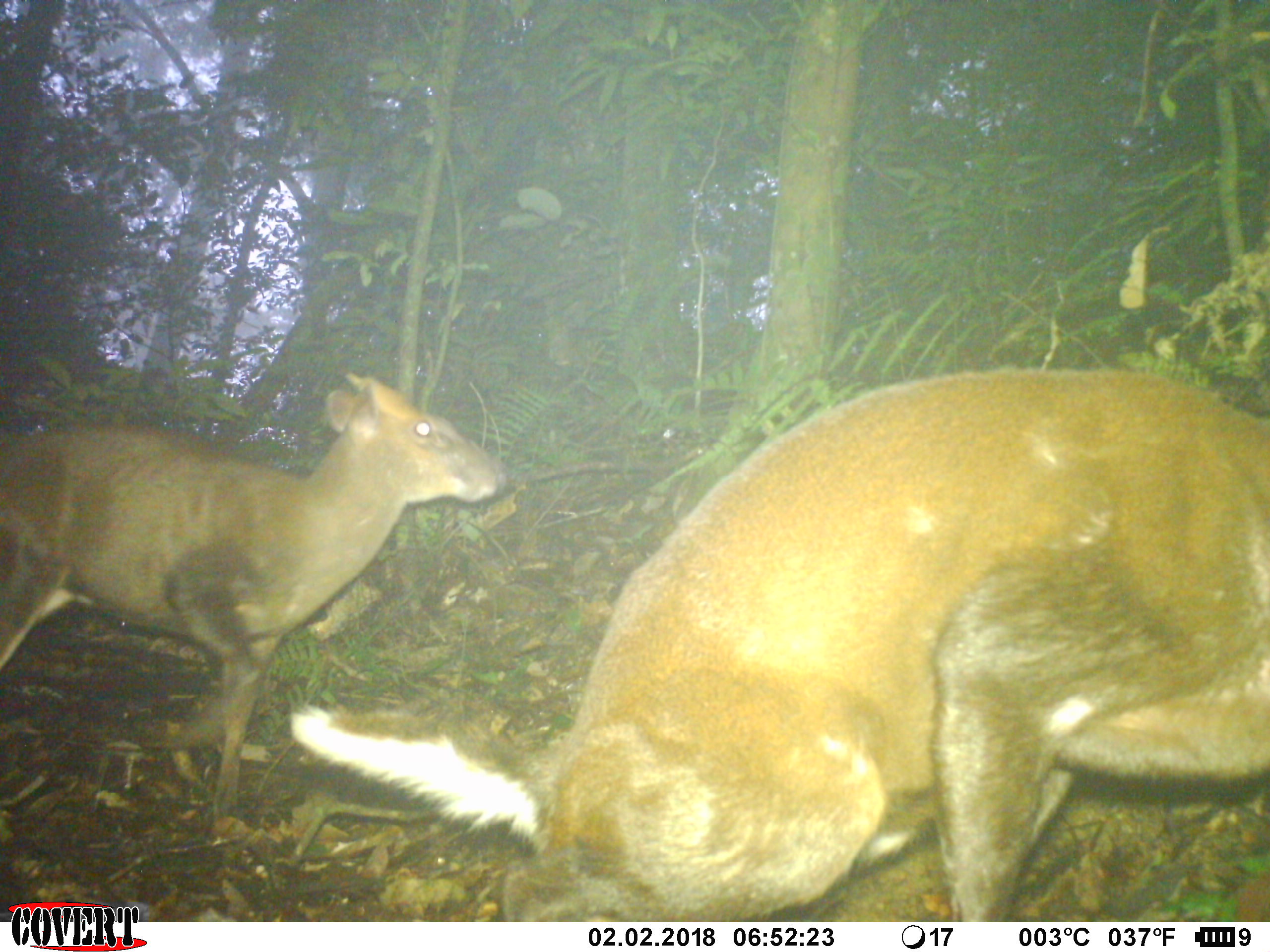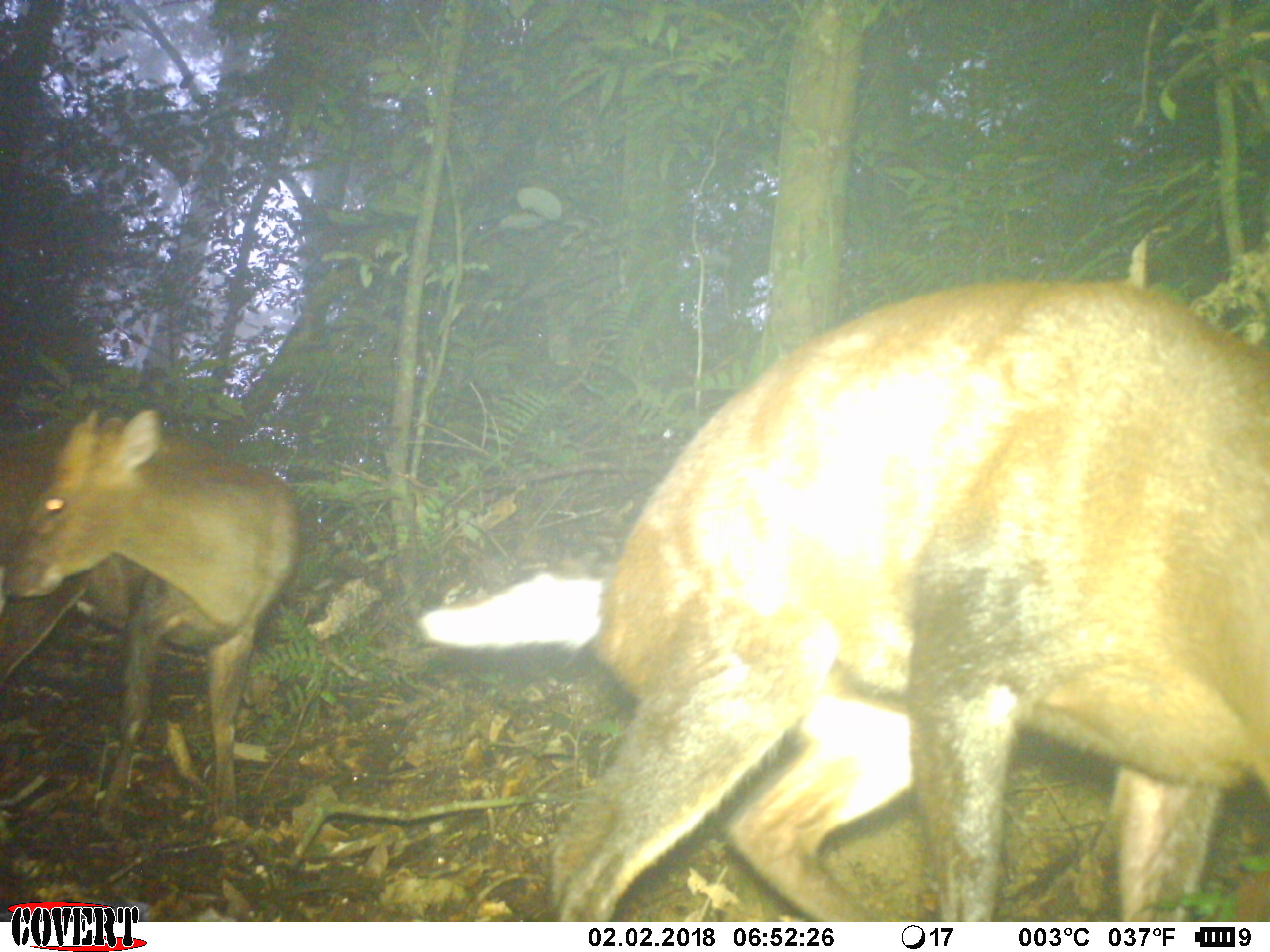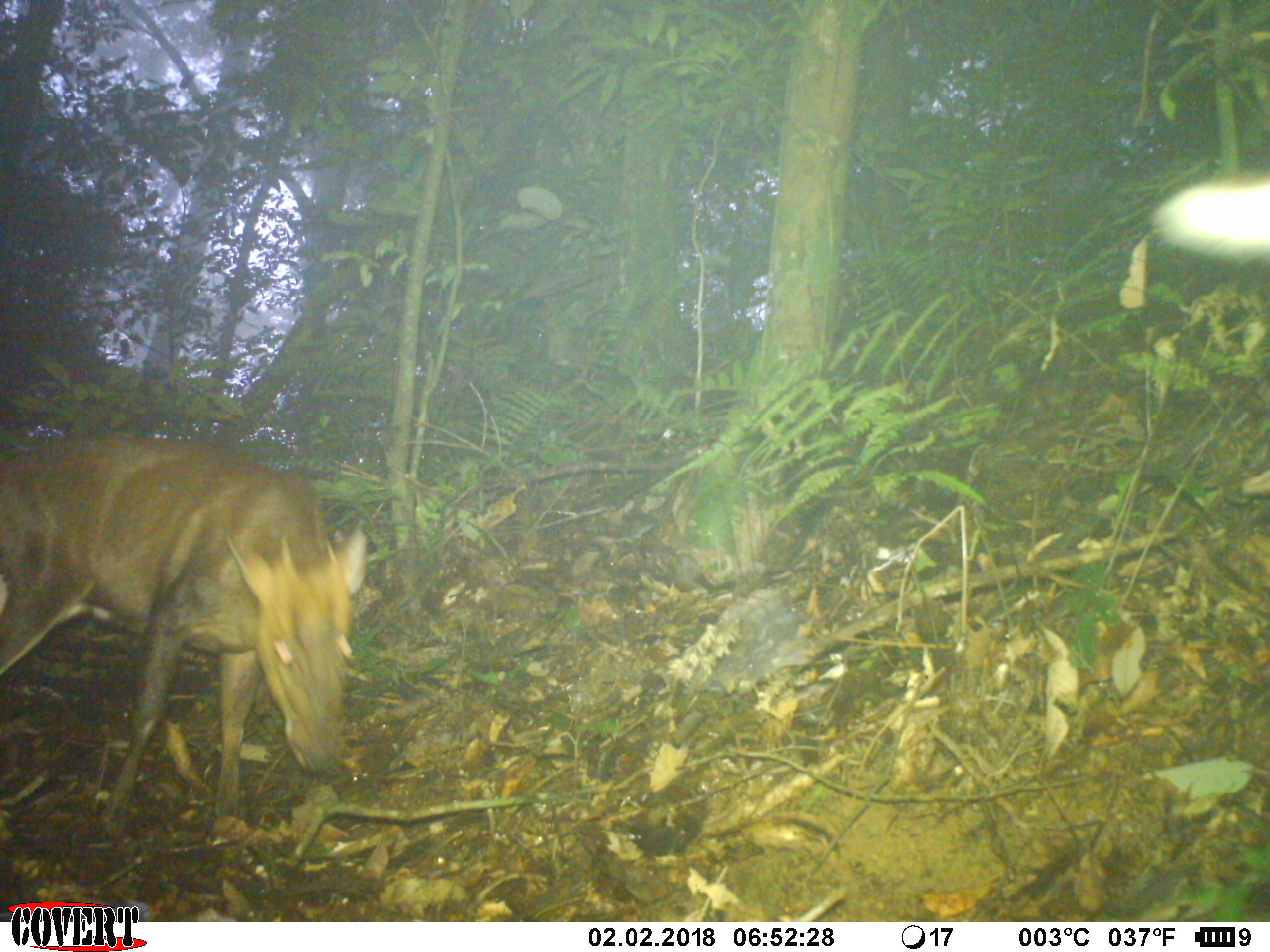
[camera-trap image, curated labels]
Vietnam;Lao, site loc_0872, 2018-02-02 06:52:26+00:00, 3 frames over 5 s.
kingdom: Animalia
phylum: Chordata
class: Mammalia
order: Artiodactyla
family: Cervidae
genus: Muntiacus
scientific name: Muntiacus rooseveltorum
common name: roosevelt's muntjac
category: roosevelts muntjac group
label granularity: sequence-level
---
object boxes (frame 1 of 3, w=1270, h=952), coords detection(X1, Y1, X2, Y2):
roosevelts muntjac group: detection(291, 360, 1268, 920); detection(0, 370, 506, 816)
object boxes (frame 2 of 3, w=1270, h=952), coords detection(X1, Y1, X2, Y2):
roosevelts muntjac group: detection(420, 280, 1269, 922); detection(0, 409, 300, 832)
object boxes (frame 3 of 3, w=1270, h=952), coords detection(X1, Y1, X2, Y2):
roosevelts muntjac group: detection(0, 434, 363, 839); detection(1151, 177, 1268, 264)